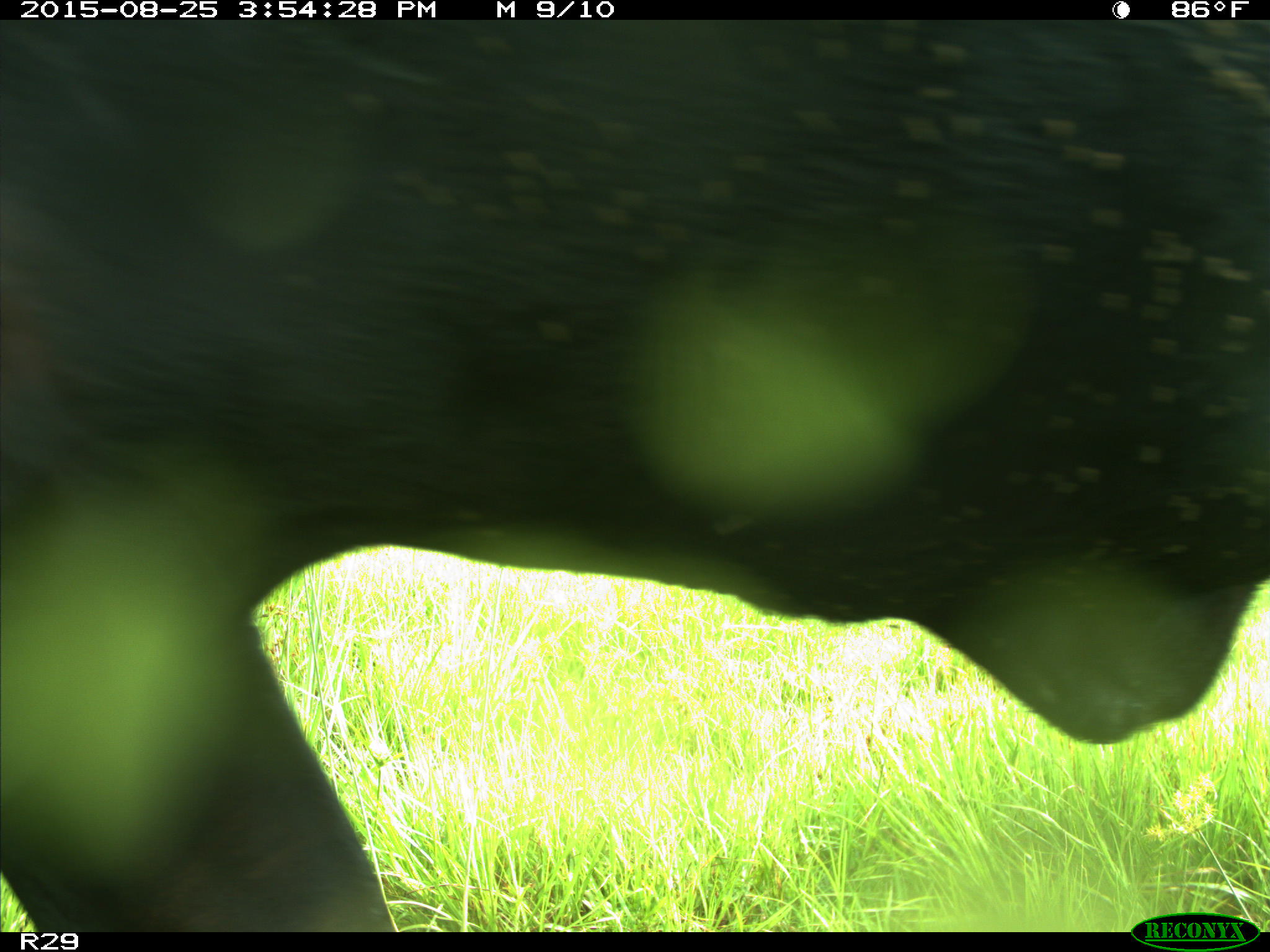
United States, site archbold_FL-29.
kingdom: Animalia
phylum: Chordata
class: Mammalia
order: Artiodactyla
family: Bovidae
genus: Bos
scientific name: Bos taurus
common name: domestic cow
Bos taurus (domestic cow).